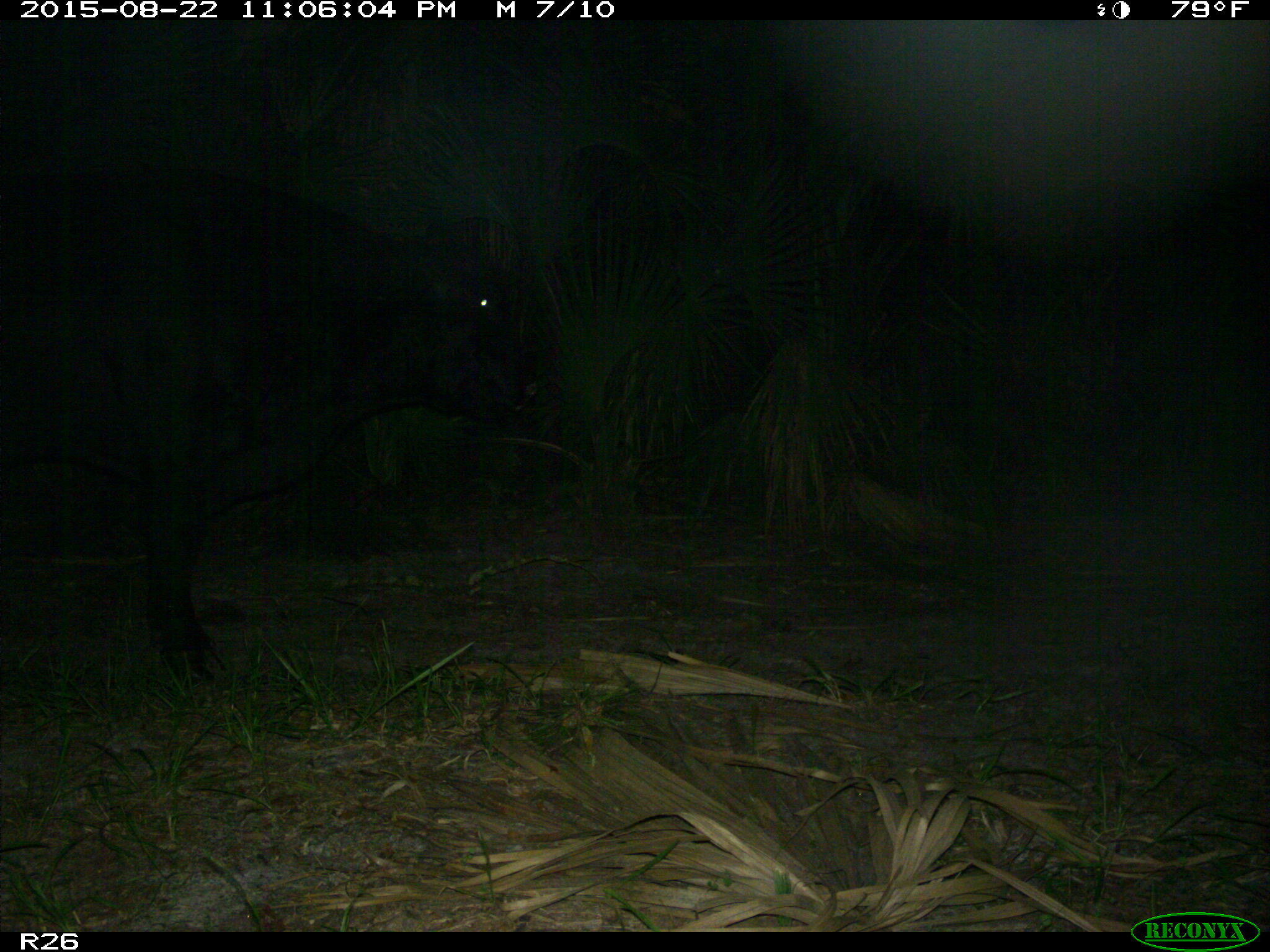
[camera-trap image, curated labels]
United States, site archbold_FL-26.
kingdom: Animalia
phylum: Chordata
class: Mammalia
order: Artiodactyla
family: Bovidae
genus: Bos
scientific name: Bos taurus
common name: domestic cow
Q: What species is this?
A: Bos taurus (domestic cow).